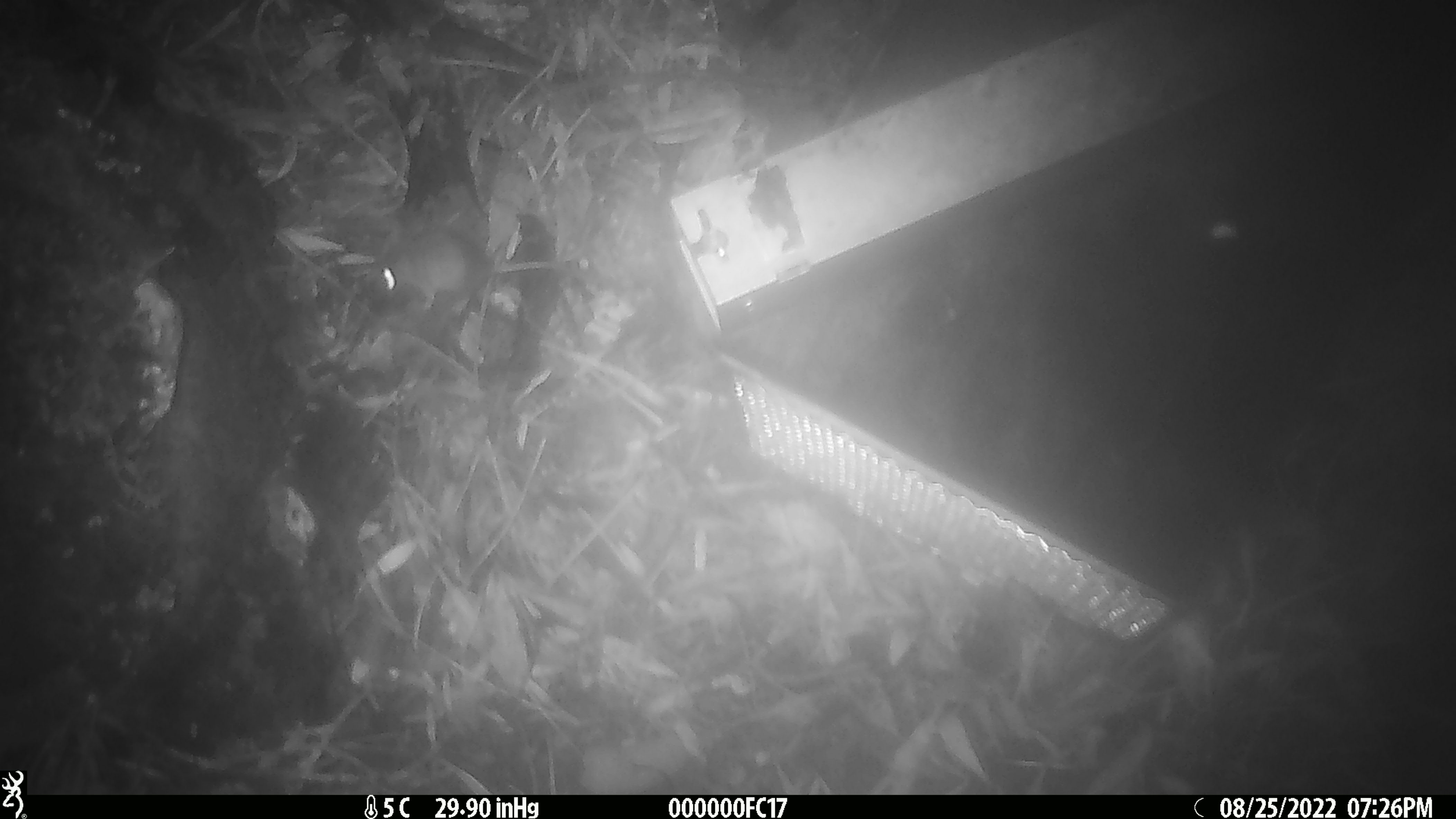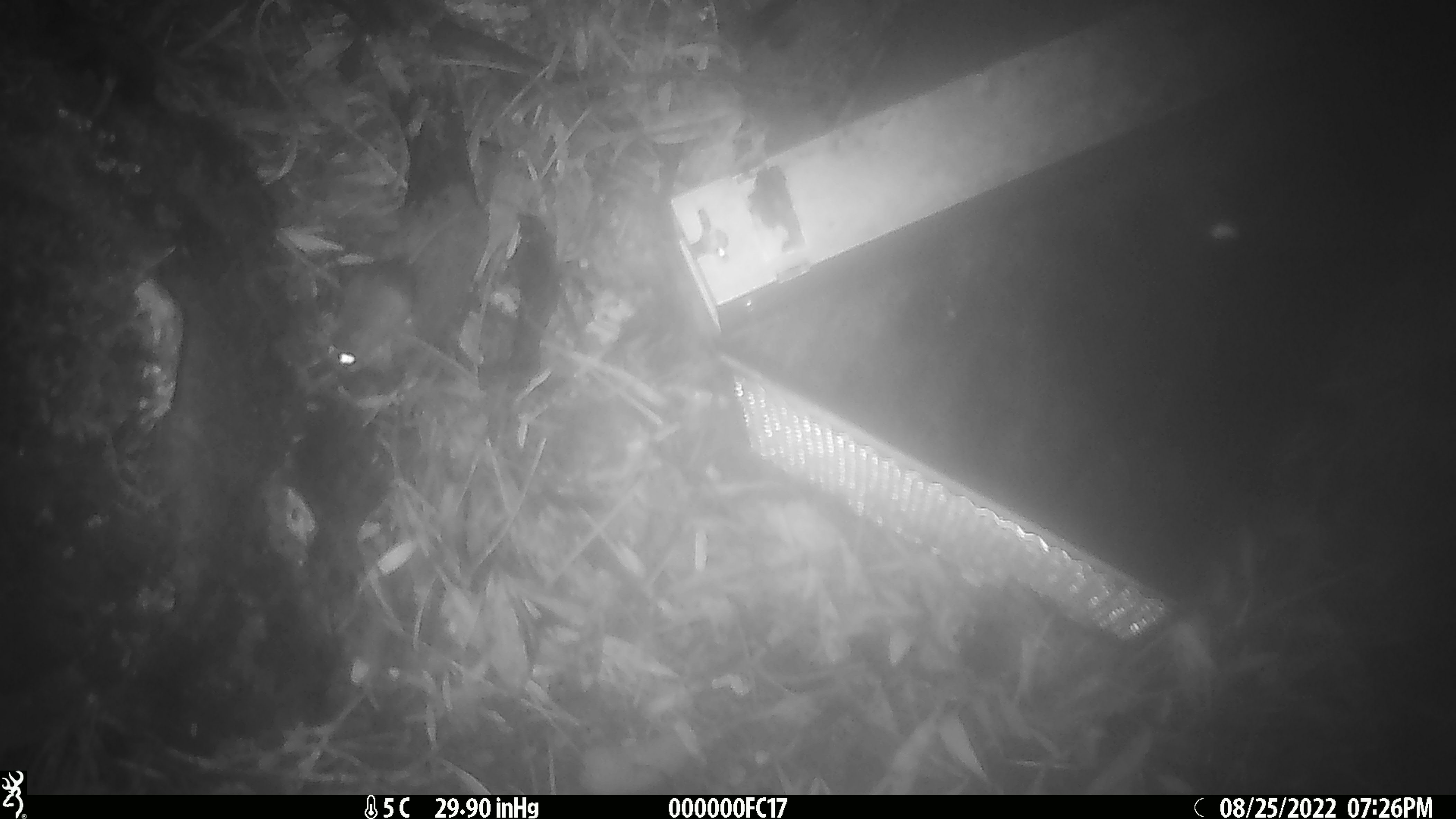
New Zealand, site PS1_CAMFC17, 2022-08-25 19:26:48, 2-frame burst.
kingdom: Animalia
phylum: Chordata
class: Mammalia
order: Rodentia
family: Muridae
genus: Mus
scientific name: Mus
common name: mouse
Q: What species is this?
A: Mouse (Mus).